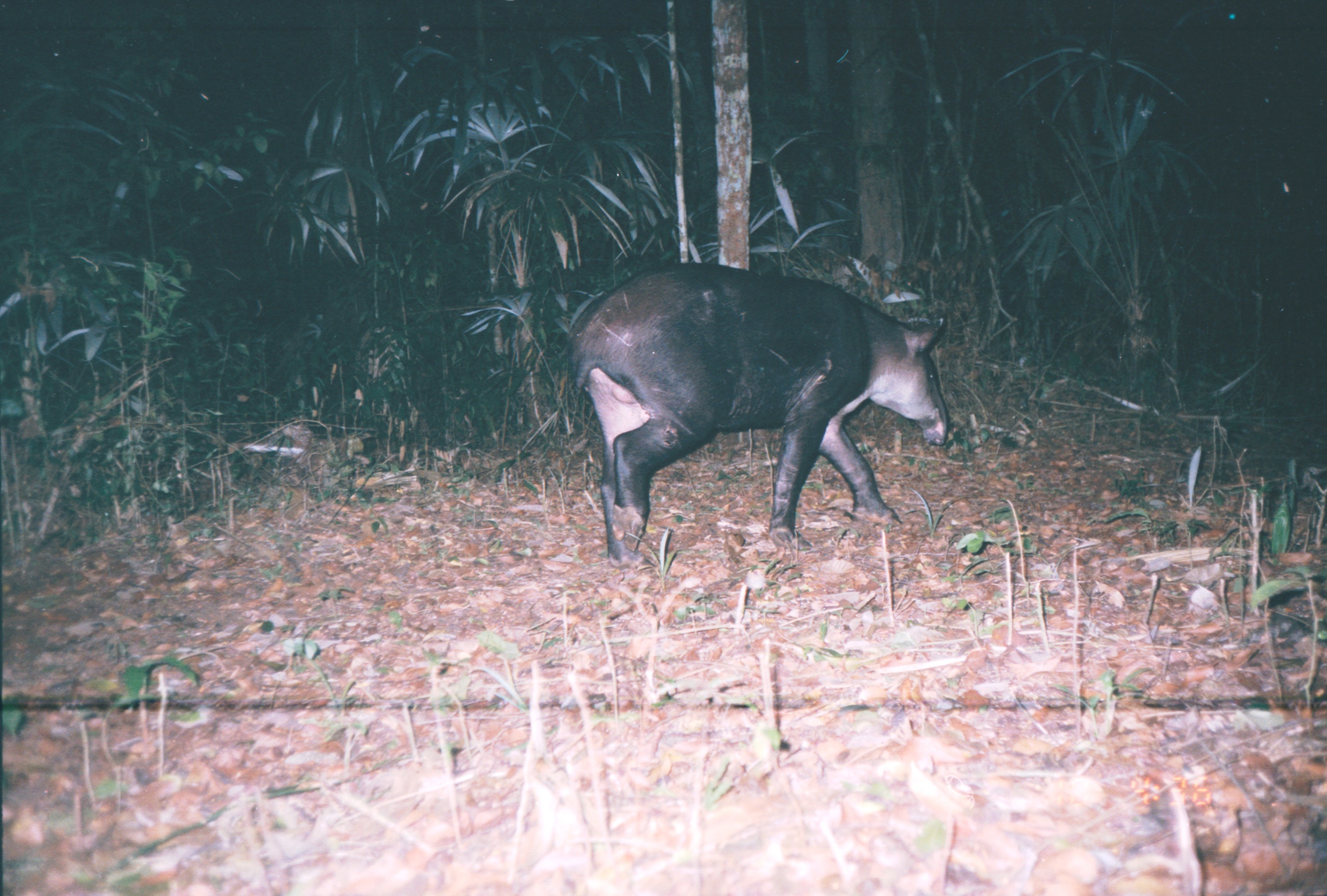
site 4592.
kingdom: Animalia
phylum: Chordata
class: Mammalia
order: Perissodactyla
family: Tapiridae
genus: Tapirus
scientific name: Tapirus bairdii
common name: baird's tapir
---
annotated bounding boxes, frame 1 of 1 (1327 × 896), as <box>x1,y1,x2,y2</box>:
tapirus bairdii: <box>567,262,951,569</box>